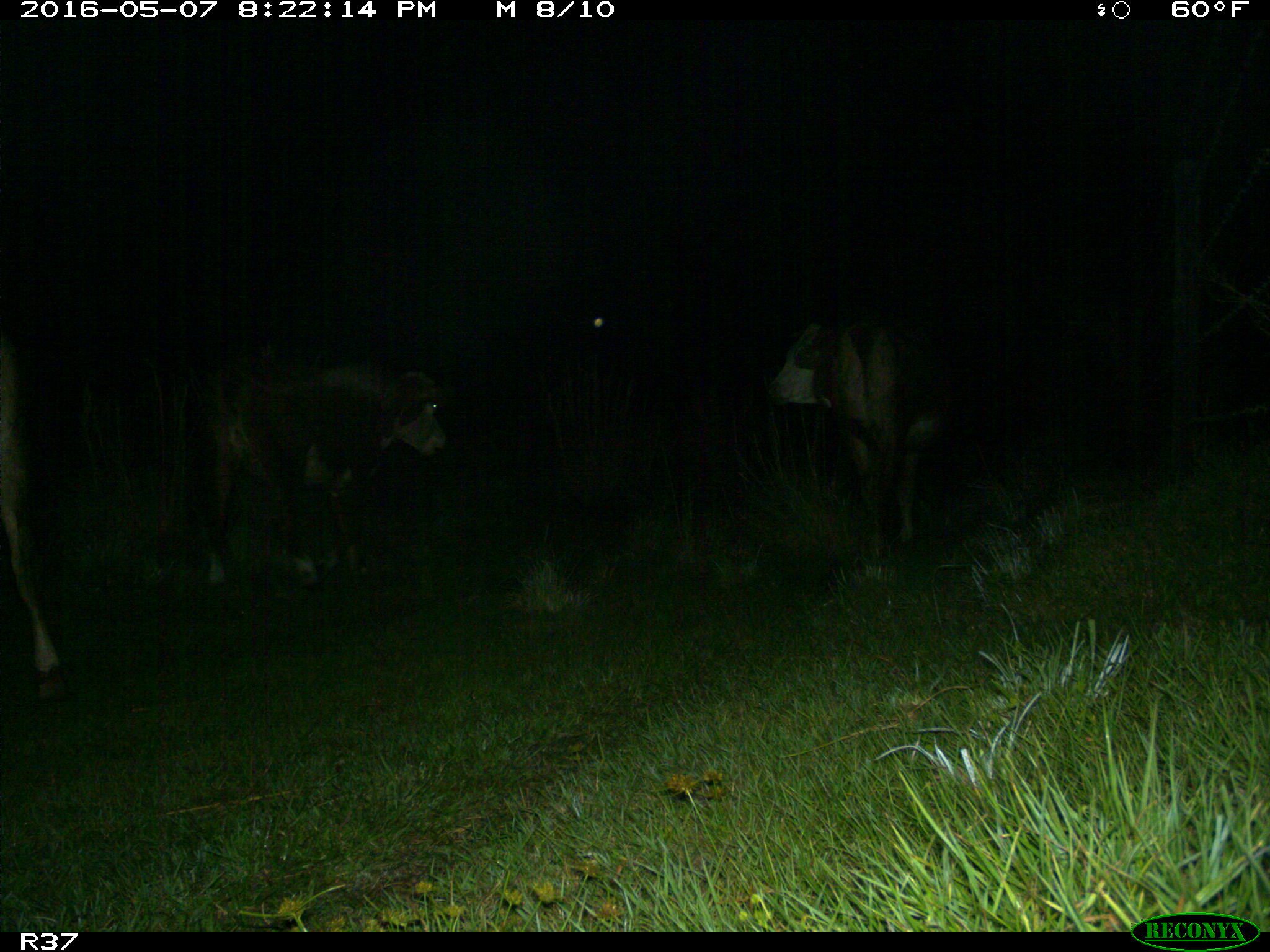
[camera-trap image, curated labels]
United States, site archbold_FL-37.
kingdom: Animalia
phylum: Chordata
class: Mammalia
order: Artiodactyla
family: Bovidae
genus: Bos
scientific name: Bos taurus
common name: domestic cow